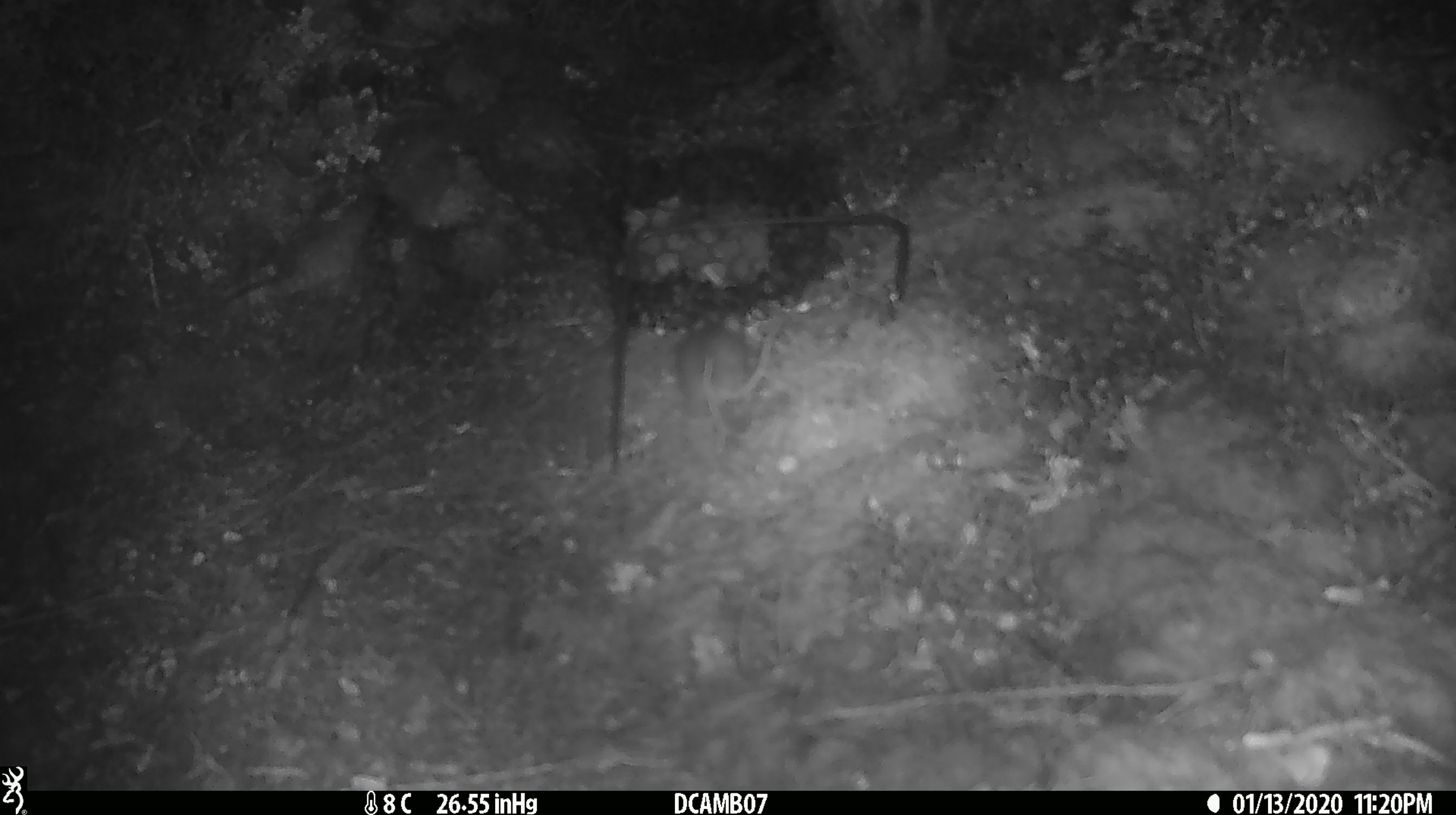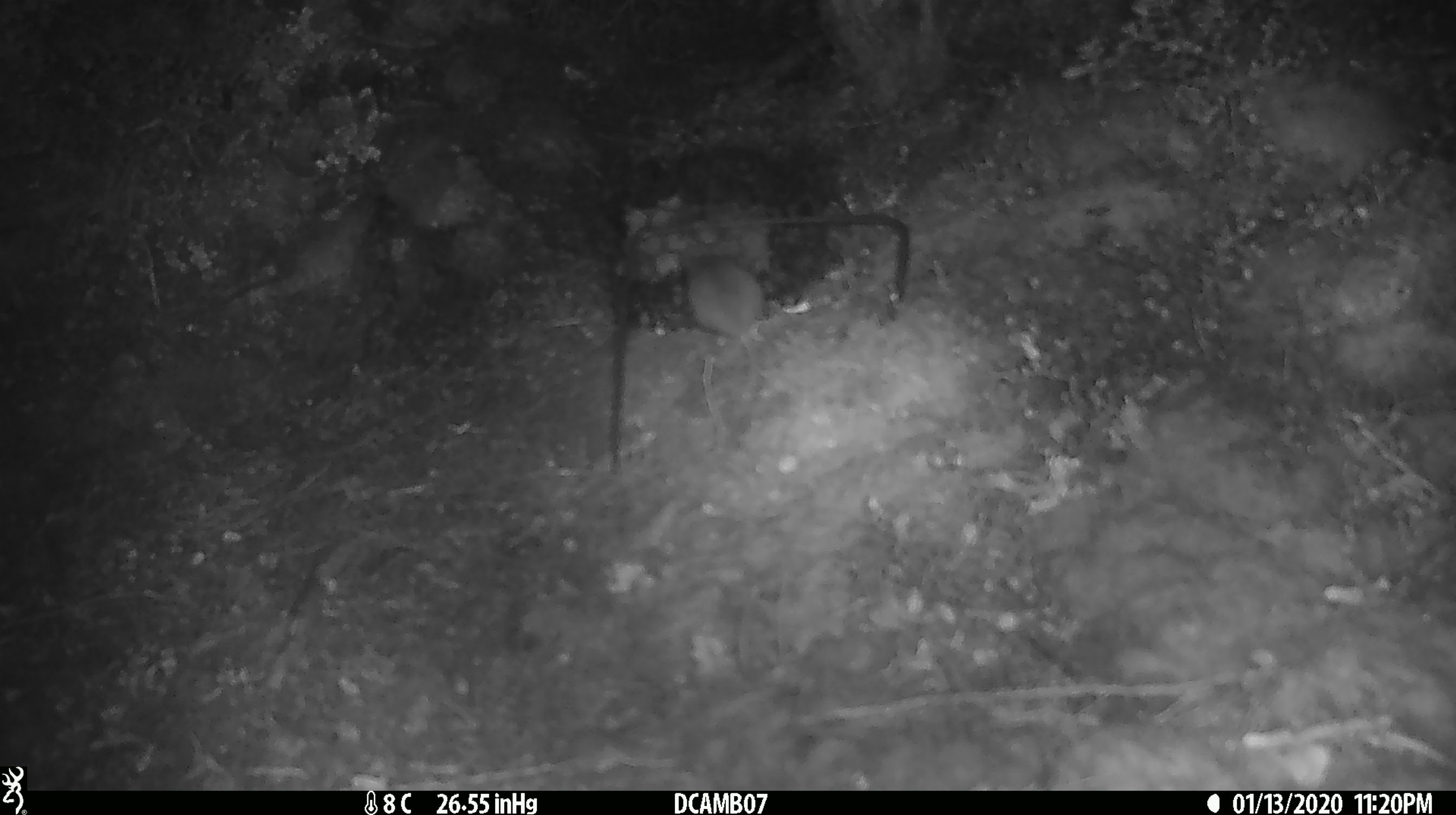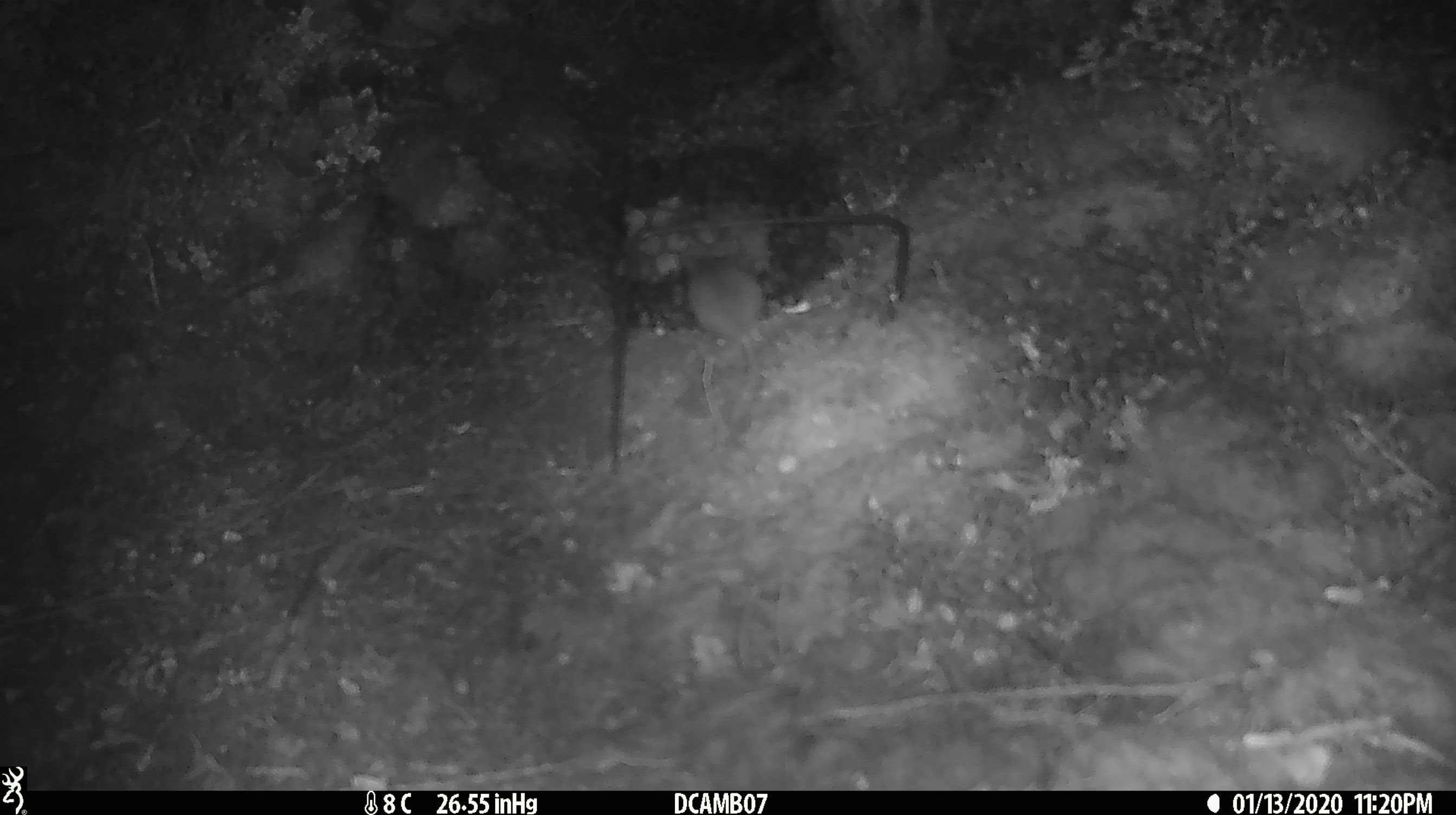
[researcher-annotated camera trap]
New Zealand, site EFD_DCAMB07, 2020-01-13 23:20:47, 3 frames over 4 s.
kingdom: Animalia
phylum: Chordata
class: Mammalia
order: Rodentia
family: Muridae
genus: Mus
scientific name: Mus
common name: mouse